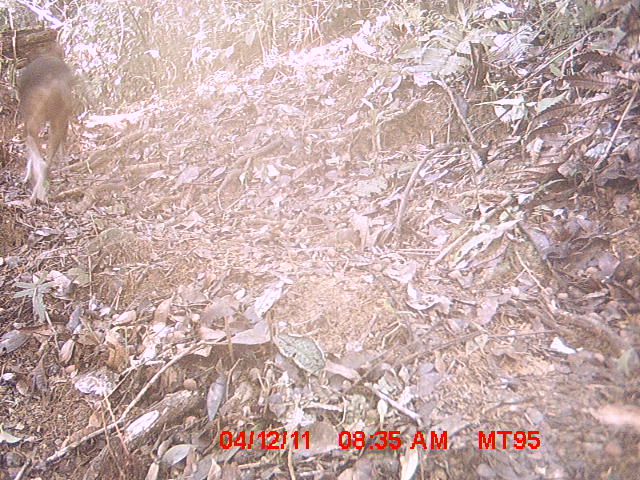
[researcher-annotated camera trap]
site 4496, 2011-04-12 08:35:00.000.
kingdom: Animalia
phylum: Chordata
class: Mammalia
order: Carnivora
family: Canidae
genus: Canis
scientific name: Canis familiaris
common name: domestic dog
Canis familiaris (domestic dog), count 1.